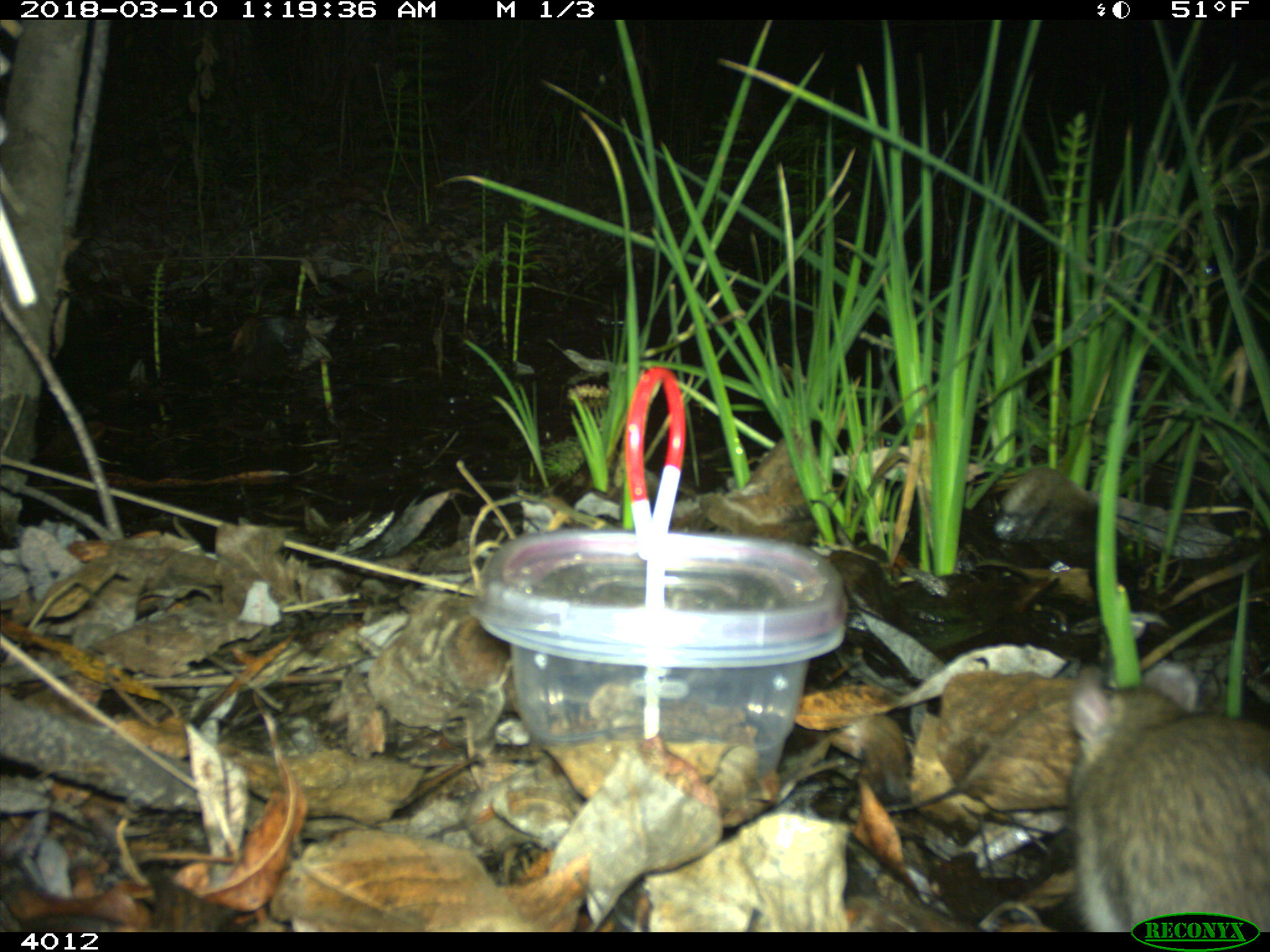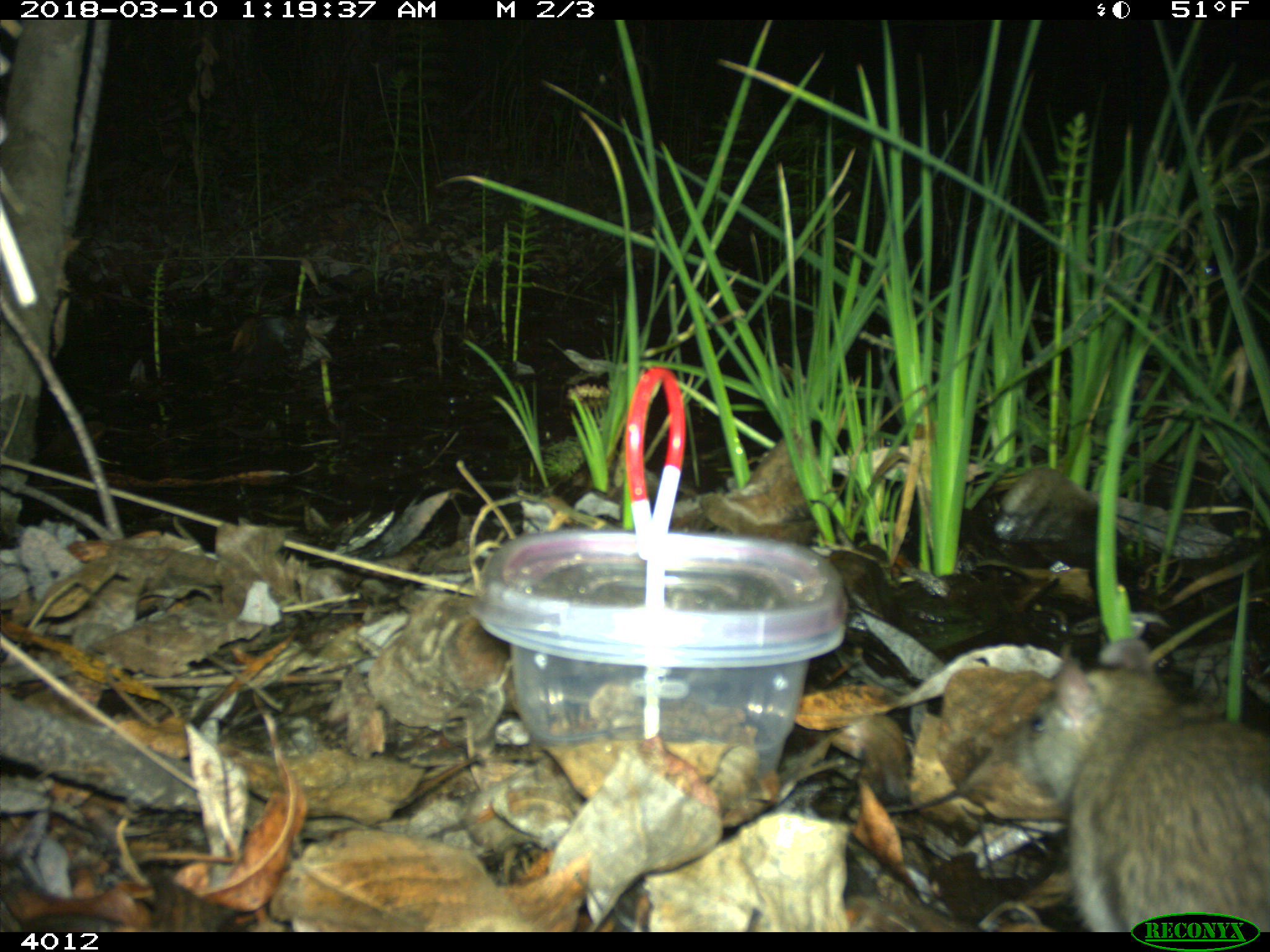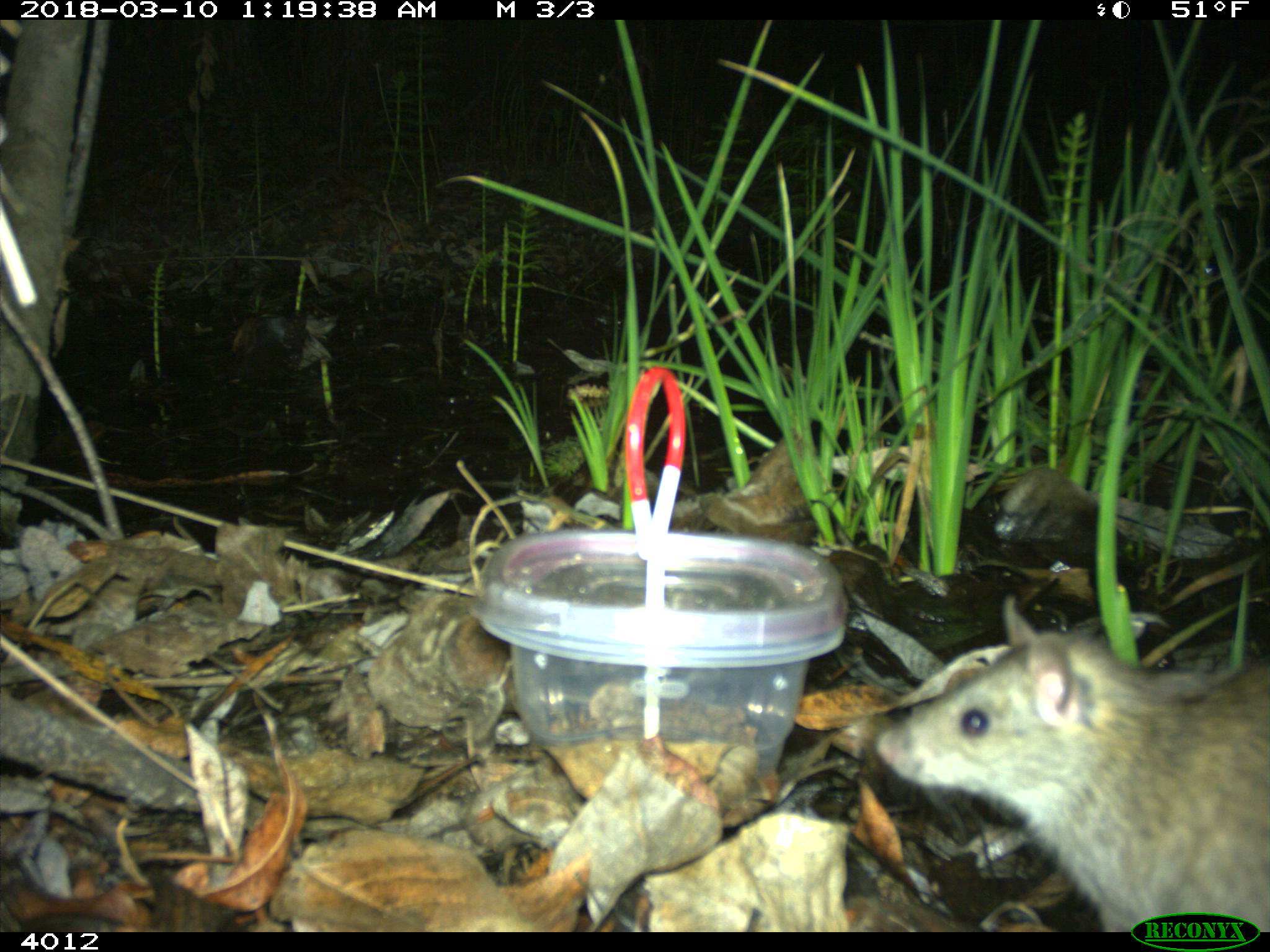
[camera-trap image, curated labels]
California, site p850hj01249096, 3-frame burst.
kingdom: Animalia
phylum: Chordata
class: Mammalia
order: Rodentia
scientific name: Rodentia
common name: rodent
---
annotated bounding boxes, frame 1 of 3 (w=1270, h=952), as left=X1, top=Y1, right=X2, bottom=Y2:
rodent: left=1067, top=659, right=1269, bottom=932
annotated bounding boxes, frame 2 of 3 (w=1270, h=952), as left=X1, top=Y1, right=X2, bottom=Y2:
rodent: left=1008, top=638, right=1269, bottom=932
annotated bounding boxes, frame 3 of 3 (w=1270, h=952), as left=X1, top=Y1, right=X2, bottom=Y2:
rodent: left=873, top=593, right=1269, bottom=931